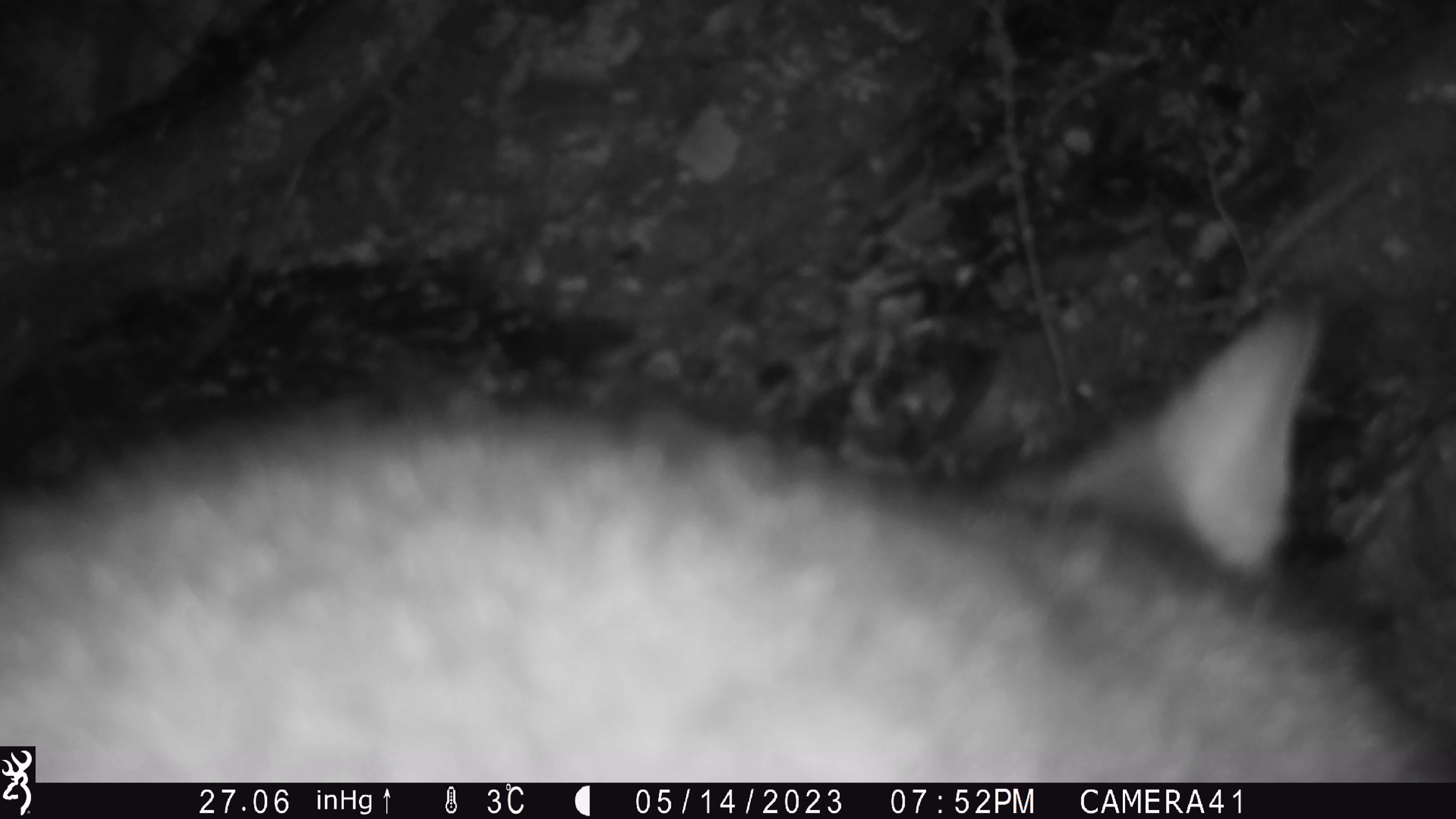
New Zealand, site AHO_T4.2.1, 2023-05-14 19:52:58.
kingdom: Animalia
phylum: Chordata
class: Mammalia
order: Carnivora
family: Mustelidae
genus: Mustela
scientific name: Mustela erminea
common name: stoat